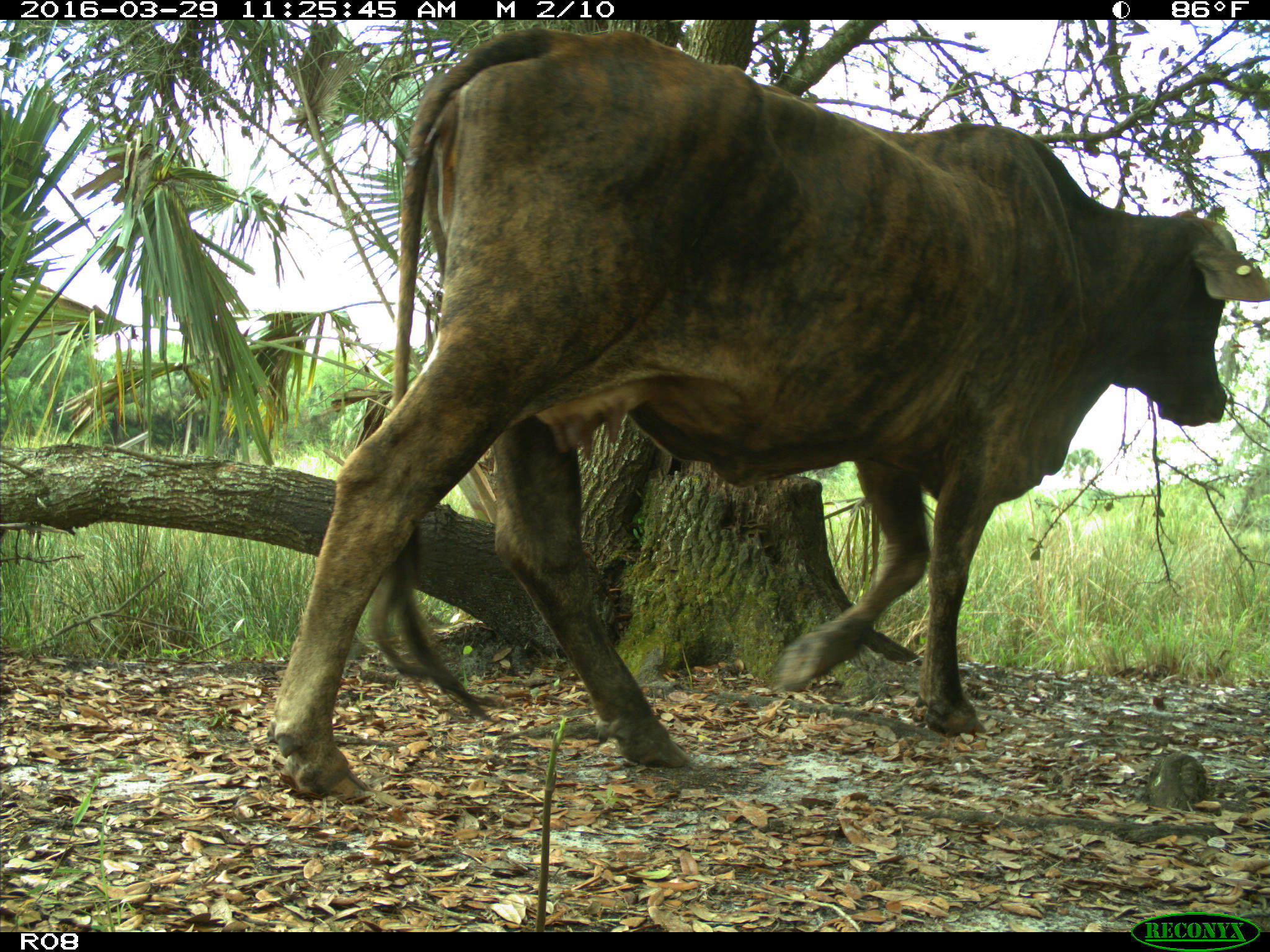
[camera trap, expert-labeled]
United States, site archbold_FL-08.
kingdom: Animalia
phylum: Chordata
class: Mammalia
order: Artiodactyla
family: Bovidae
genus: Bos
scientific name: Bos taurus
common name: domestic cow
Bos taurus (domestic cow).